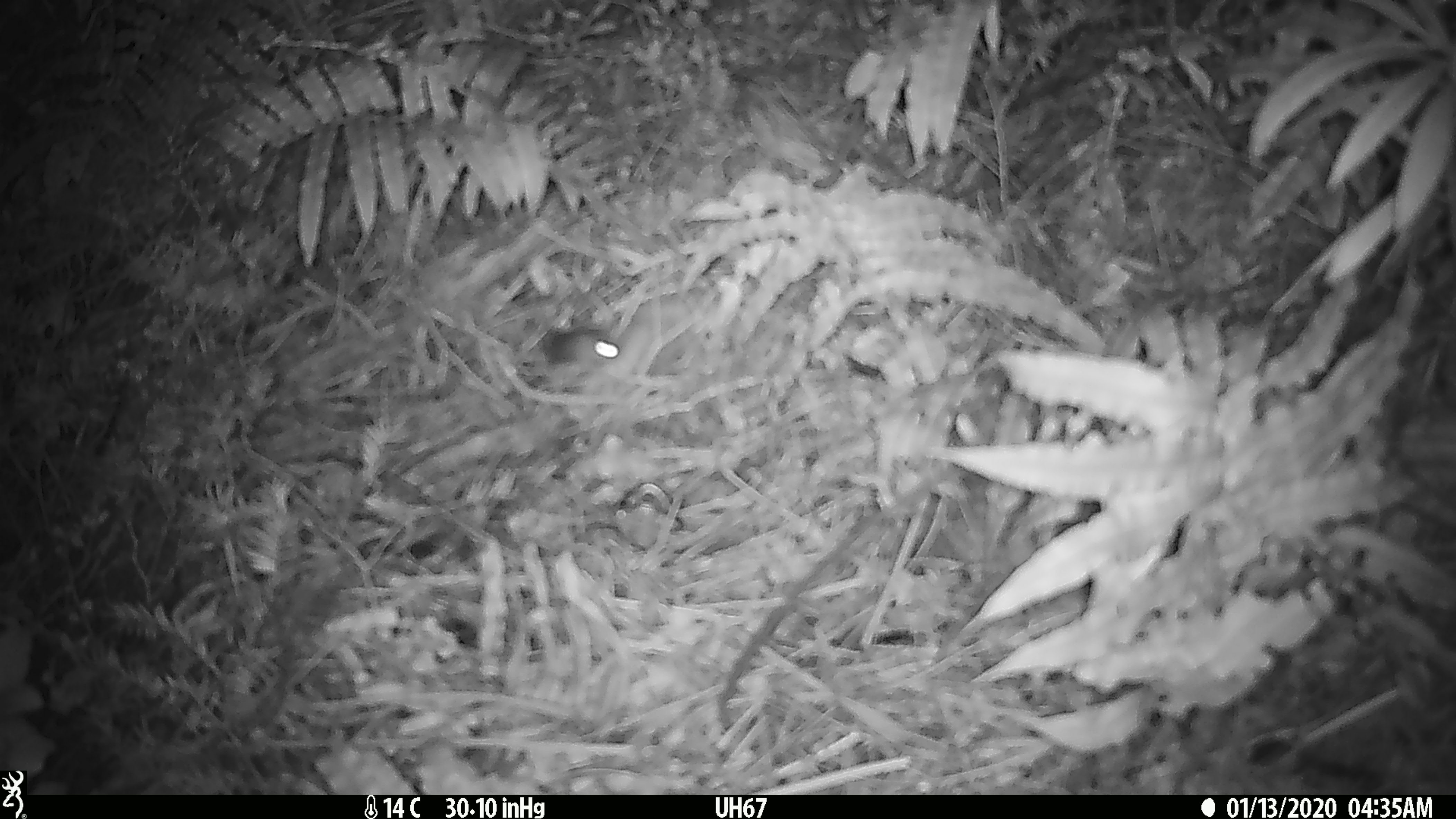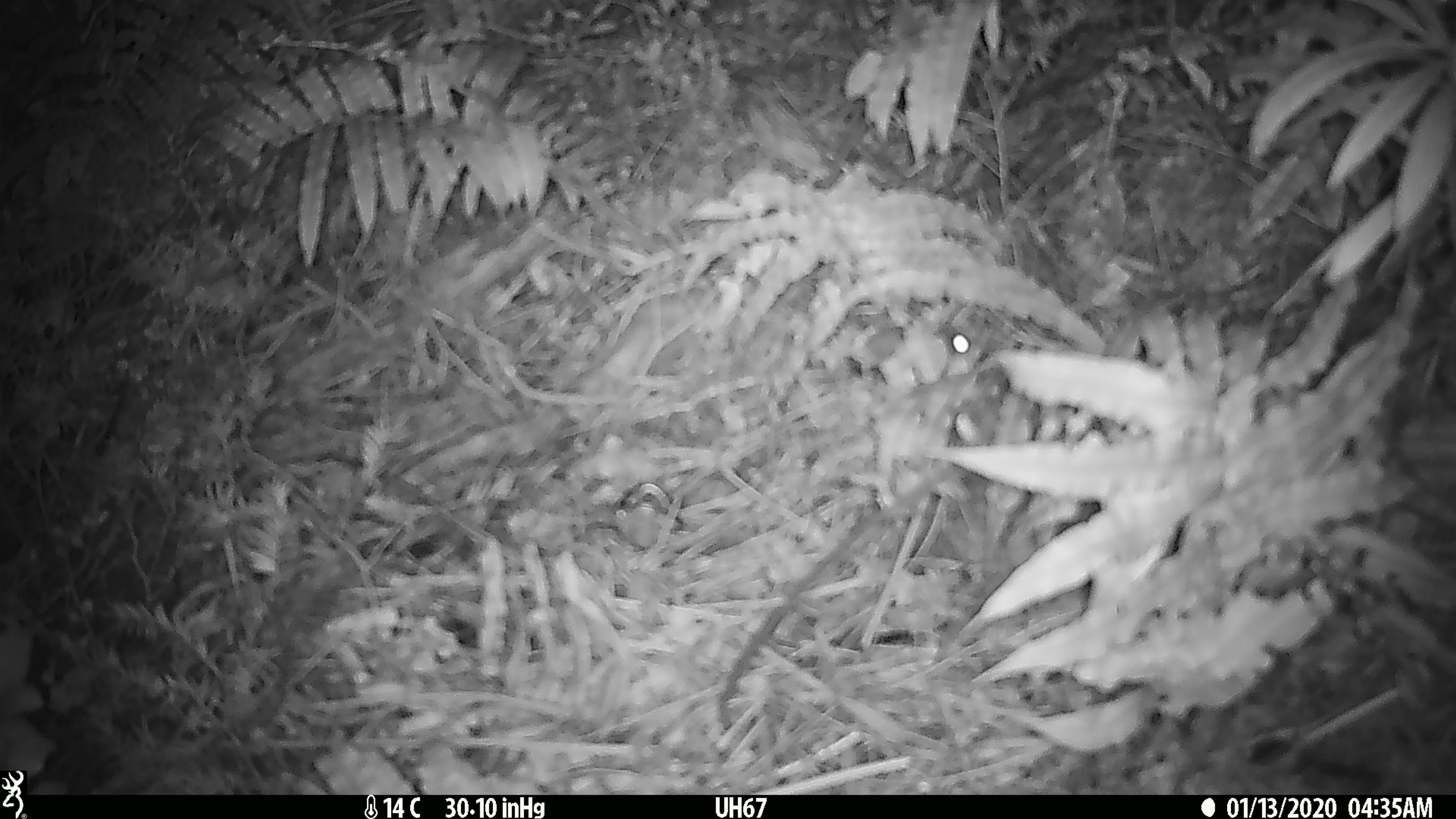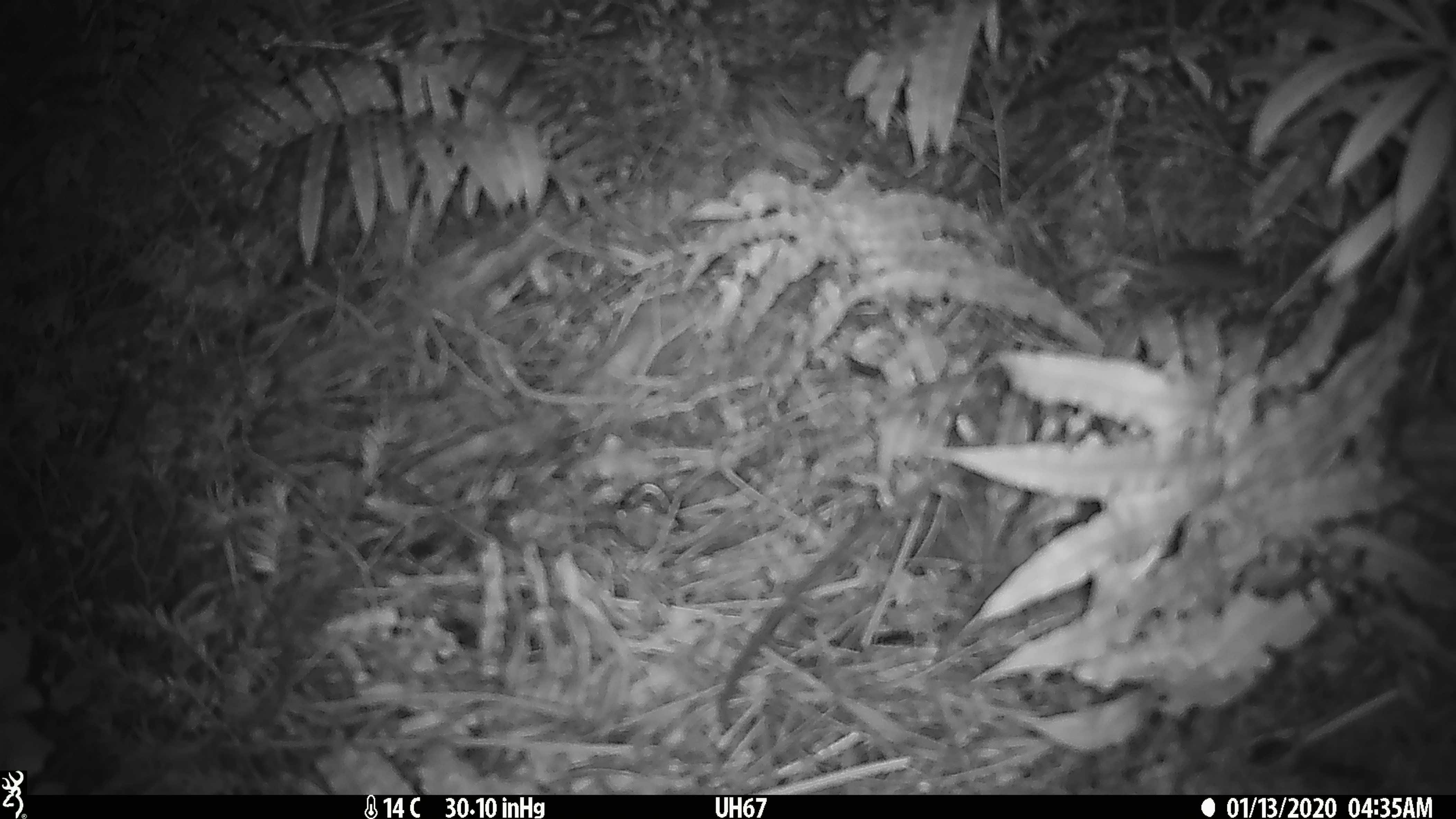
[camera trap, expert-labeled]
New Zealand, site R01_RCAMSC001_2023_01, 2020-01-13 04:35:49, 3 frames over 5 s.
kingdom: Animalia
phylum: Chordata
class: Mammalia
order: Rodentia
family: Muridae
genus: Mus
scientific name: Mus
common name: mouse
Mouse (Mus).